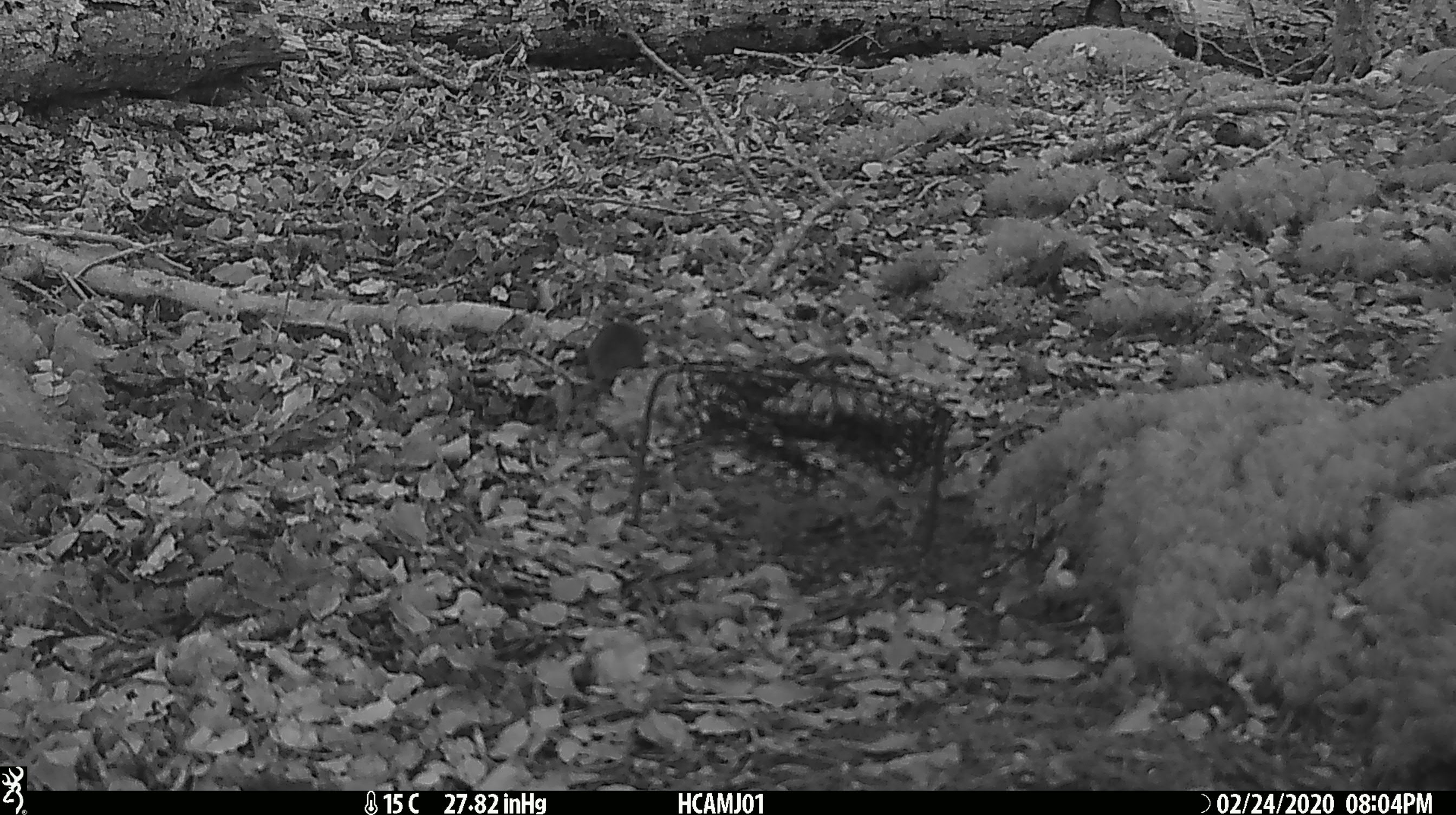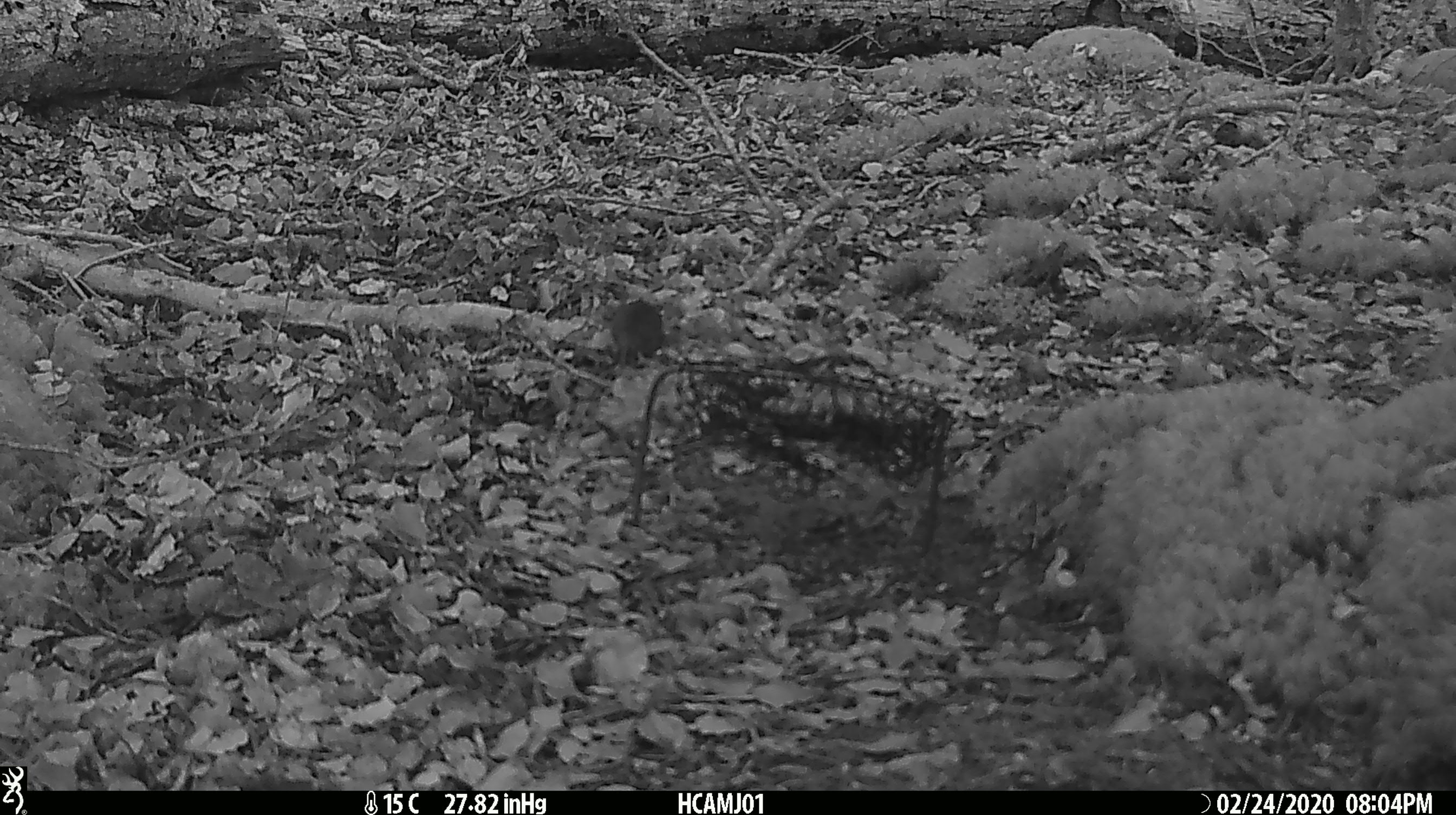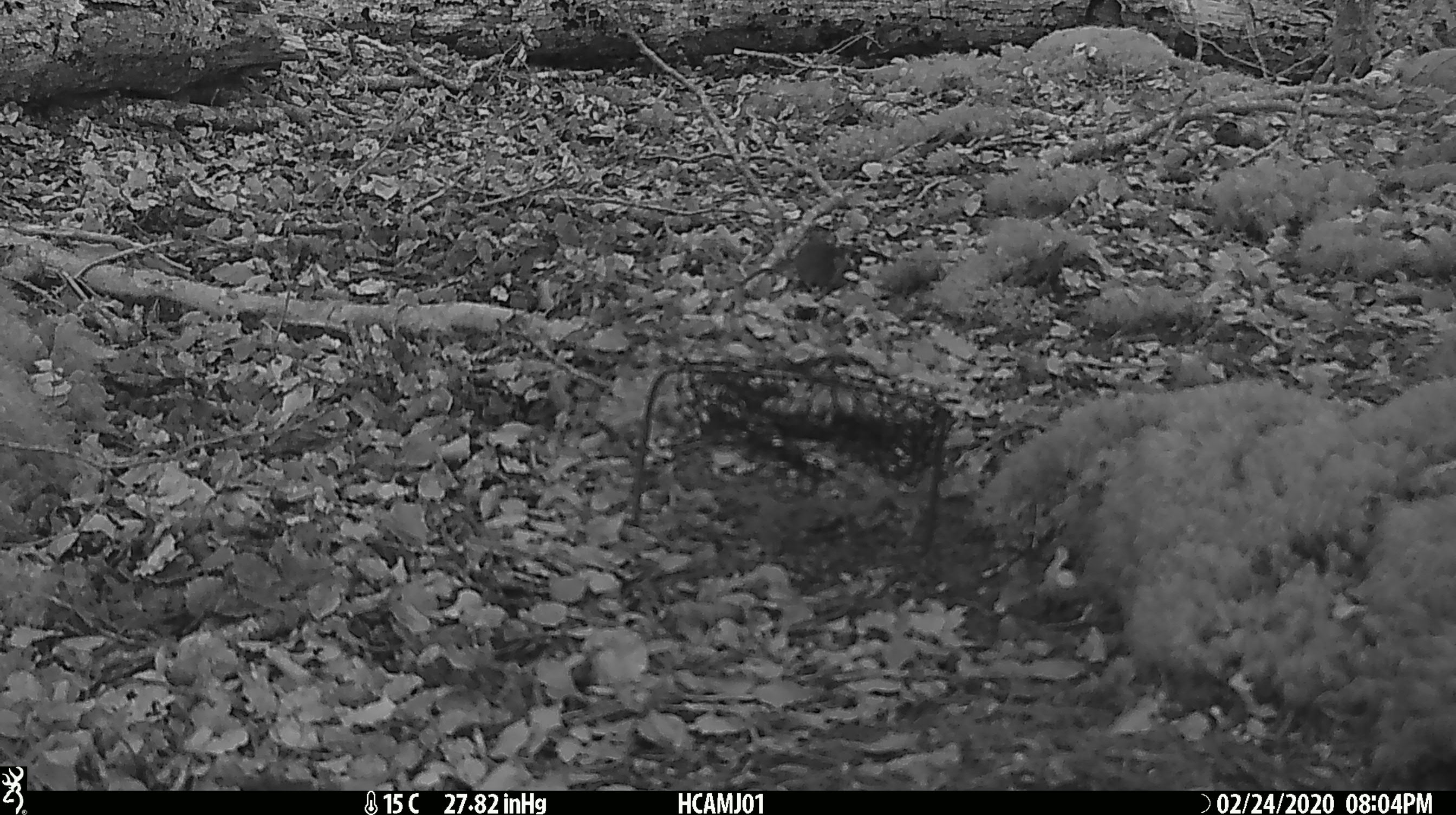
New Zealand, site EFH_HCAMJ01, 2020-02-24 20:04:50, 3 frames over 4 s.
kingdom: Animalia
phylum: Chordata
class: Mammalia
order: Rodentia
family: Muridae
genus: Mus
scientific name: Mus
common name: mouse